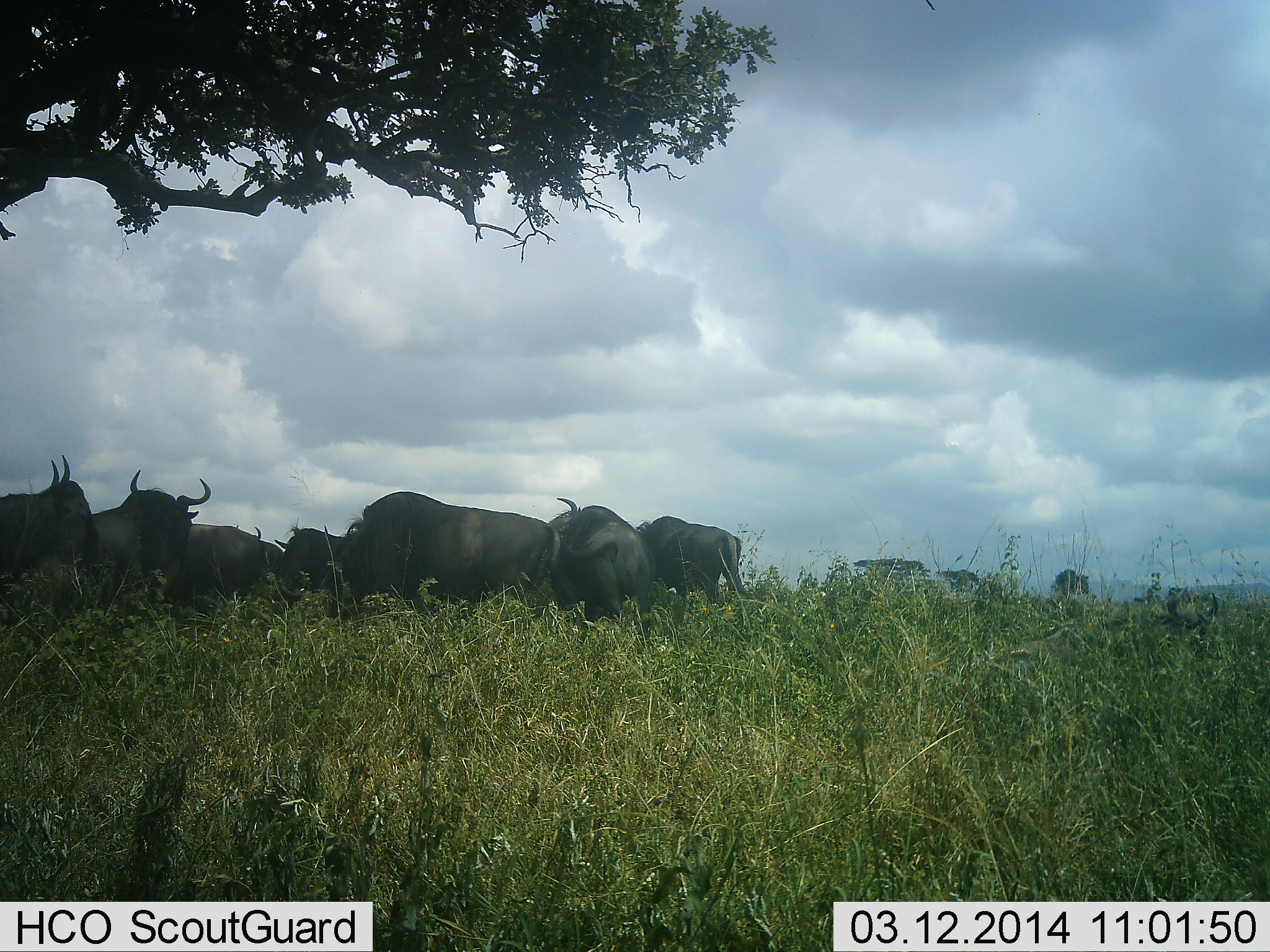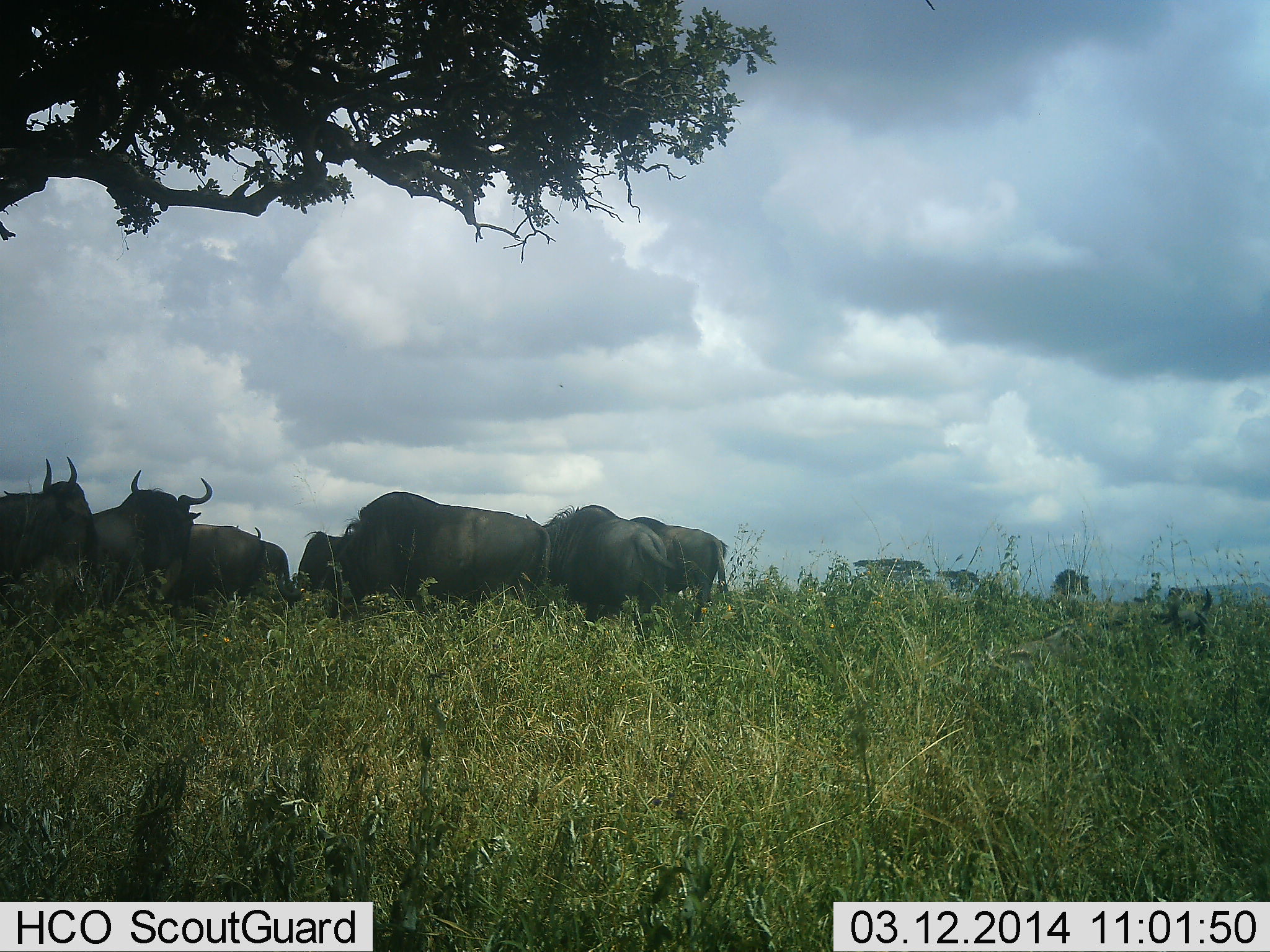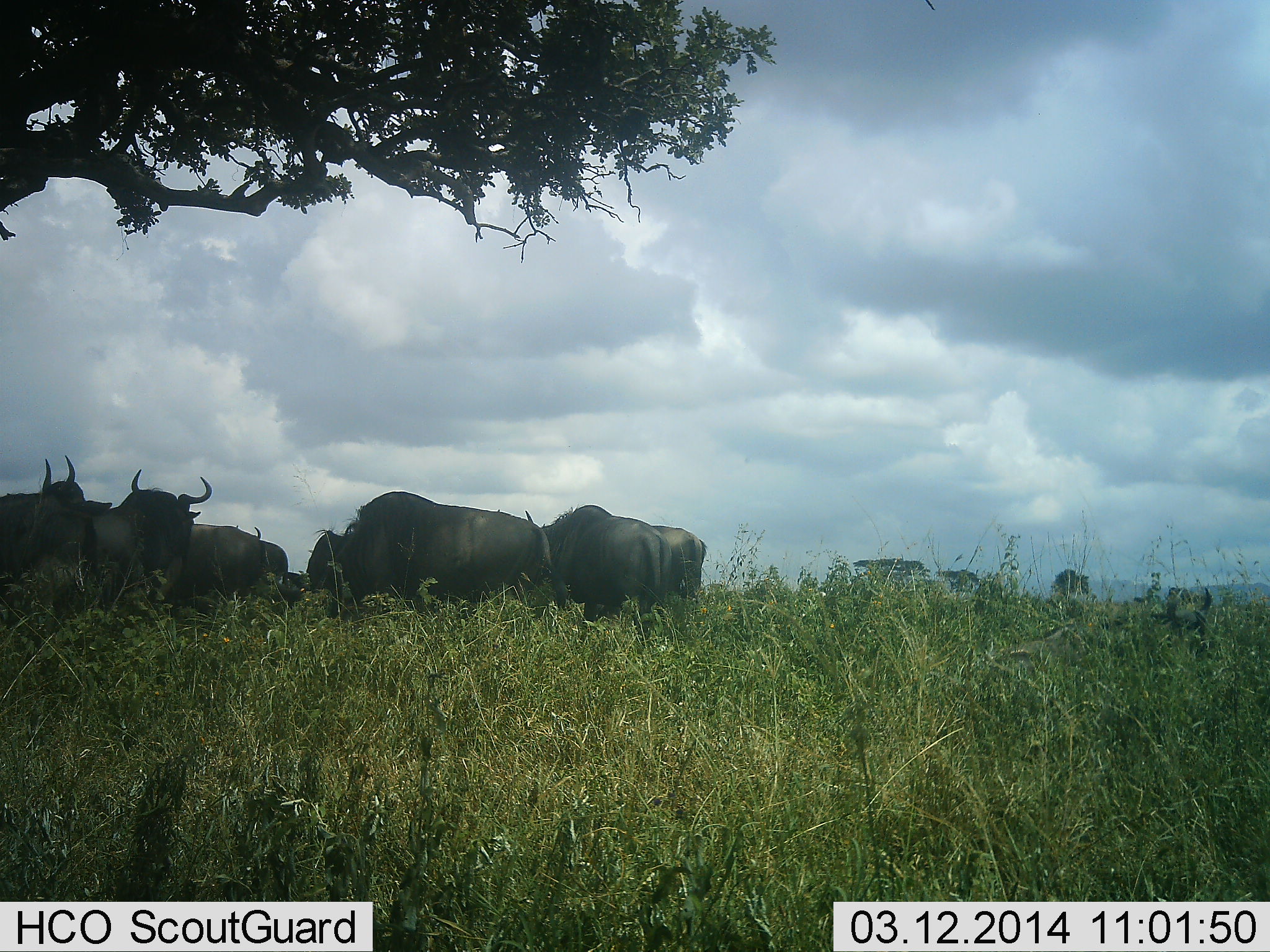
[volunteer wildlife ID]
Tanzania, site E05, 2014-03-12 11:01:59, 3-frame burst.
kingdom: Animalia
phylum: Chordata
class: Mammalia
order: Artiodactyla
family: Bovidae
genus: Connochaetes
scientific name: Connochaetes taurinus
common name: blue wildebeest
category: wildebeest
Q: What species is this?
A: Wildebeest (blue wildebeest) (Connochaetes taurinus).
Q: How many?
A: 8.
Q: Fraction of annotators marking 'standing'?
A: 80%.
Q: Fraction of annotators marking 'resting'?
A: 30%.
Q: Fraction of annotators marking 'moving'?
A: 50%.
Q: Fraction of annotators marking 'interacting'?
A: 20%.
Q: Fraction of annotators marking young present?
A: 0%.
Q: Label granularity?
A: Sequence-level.